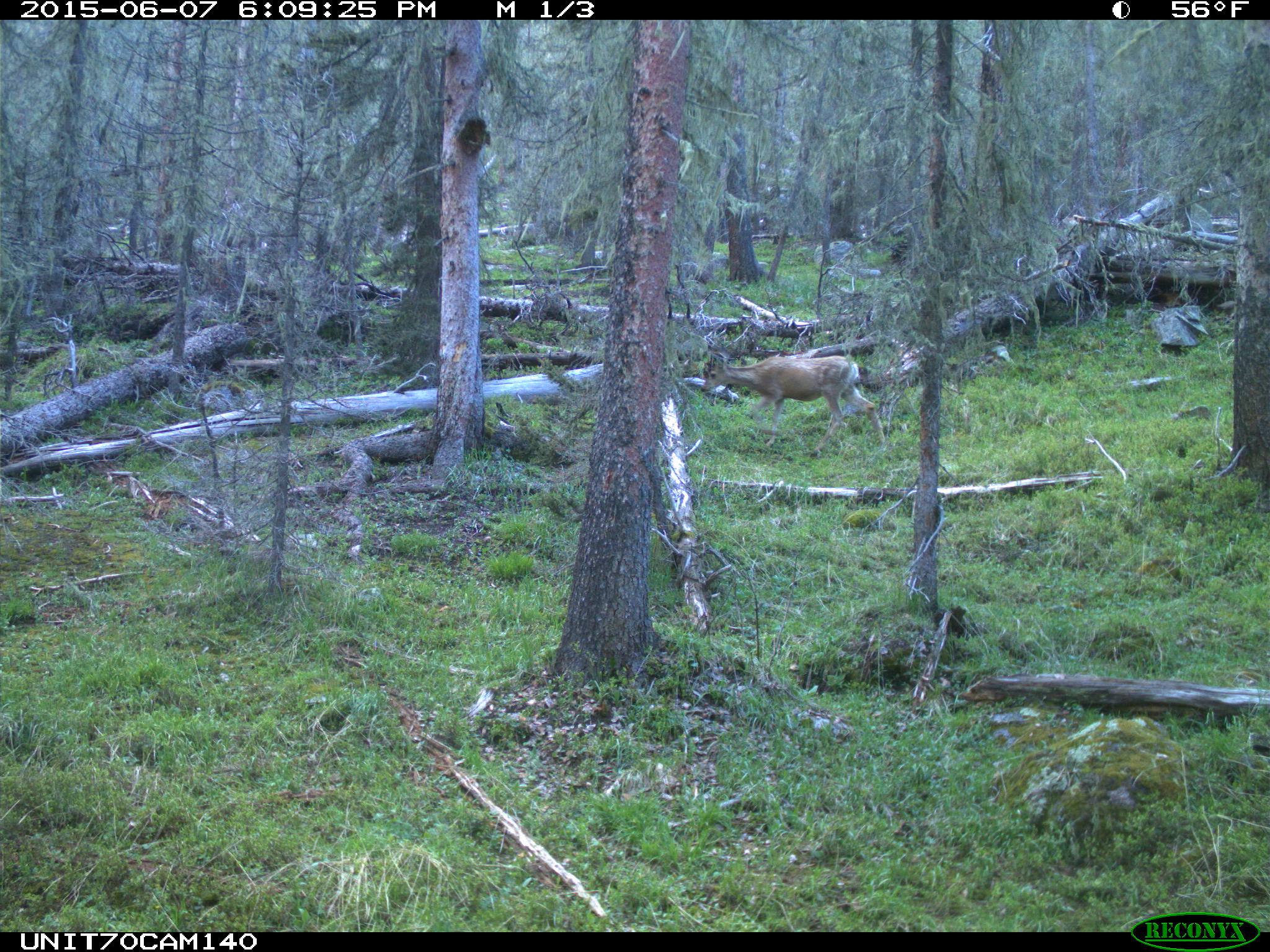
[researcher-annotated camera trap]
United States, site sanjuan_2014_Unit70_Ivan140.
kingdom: Animalia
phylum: Chordata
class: Mammalia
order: Artiodactyla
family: Cervidae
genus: Odocoileus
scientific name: Odocoileus hemionus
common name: mule deer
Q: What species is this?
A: Odocoileus hemionus (mule deer).